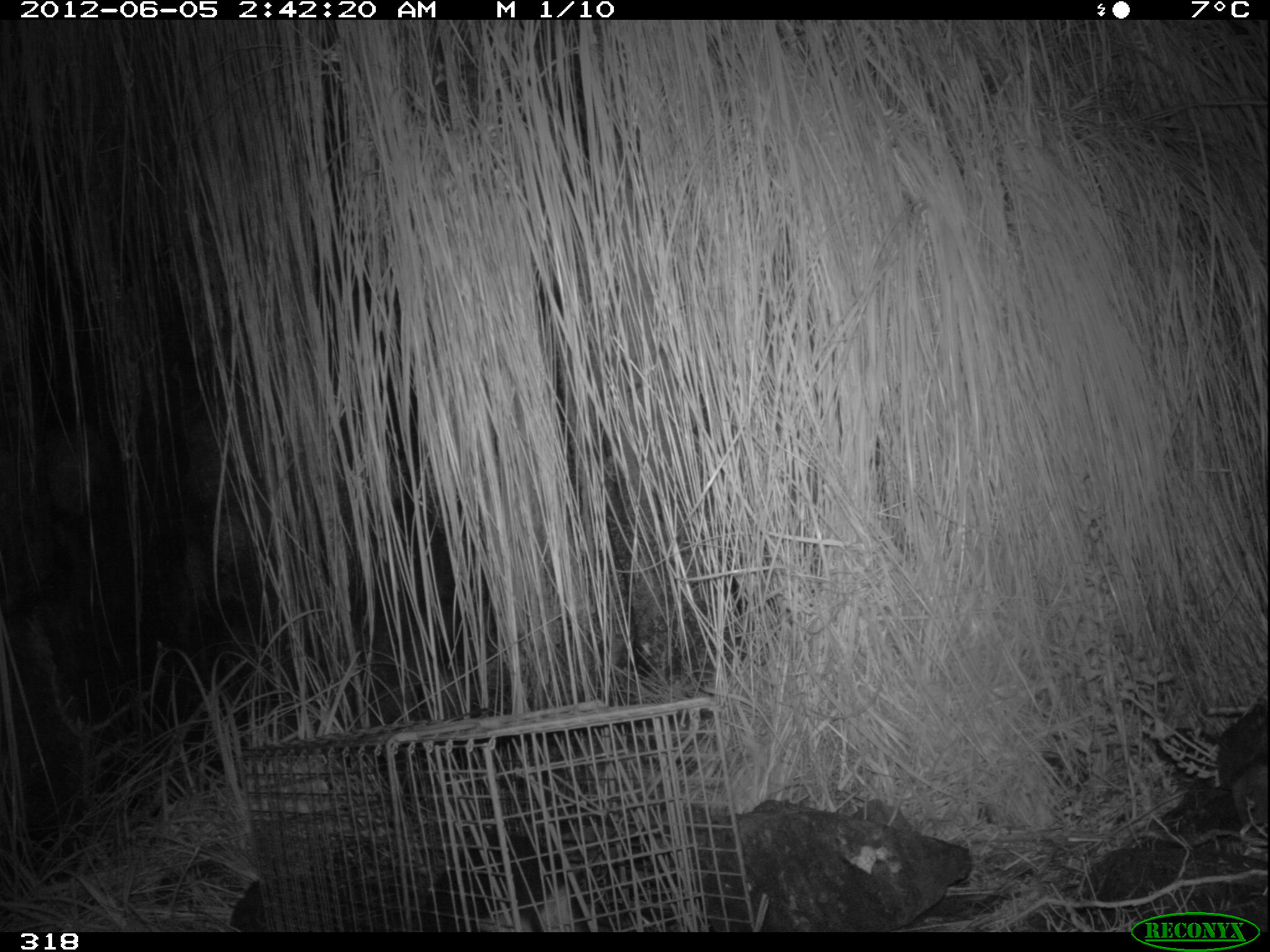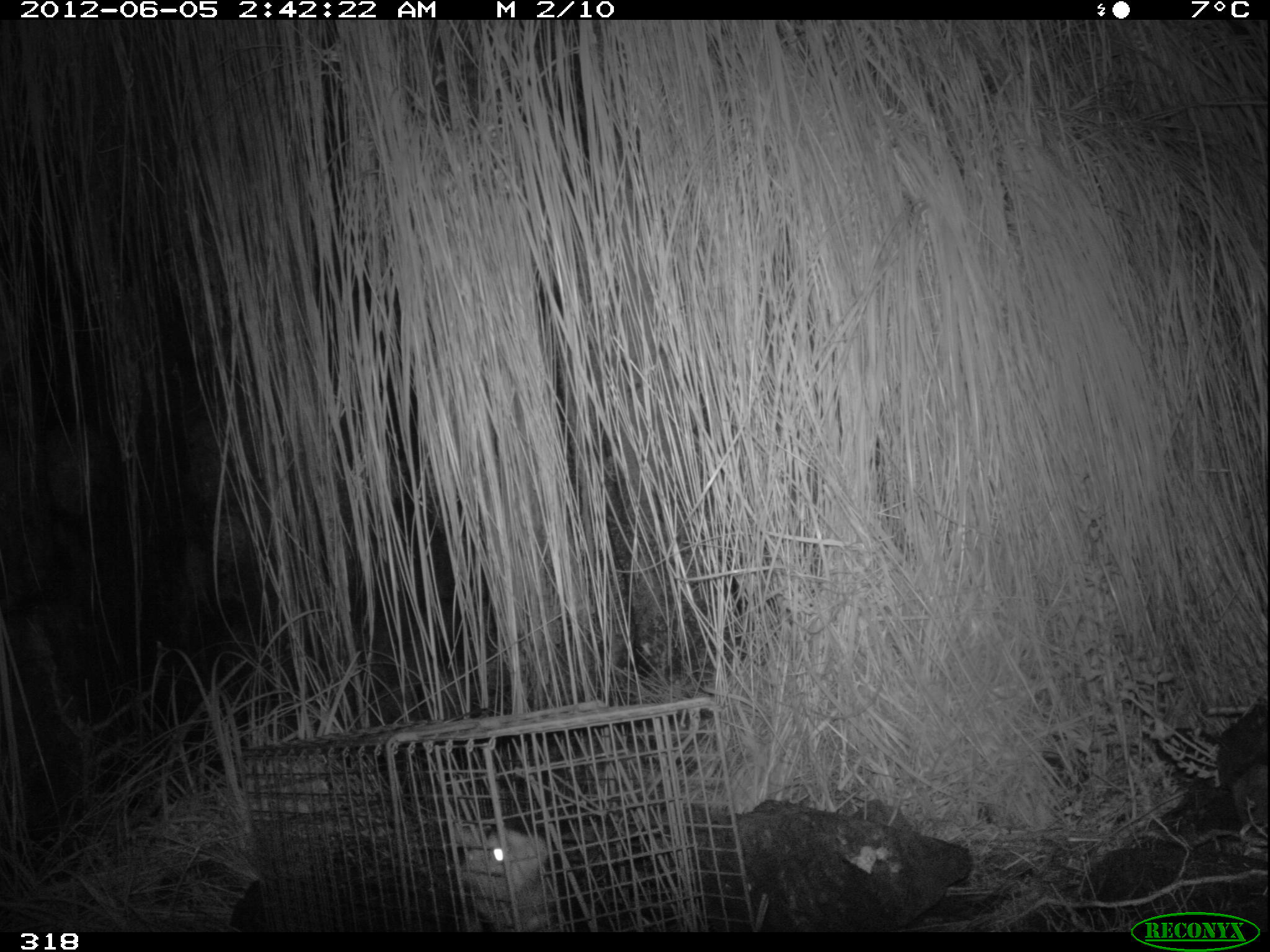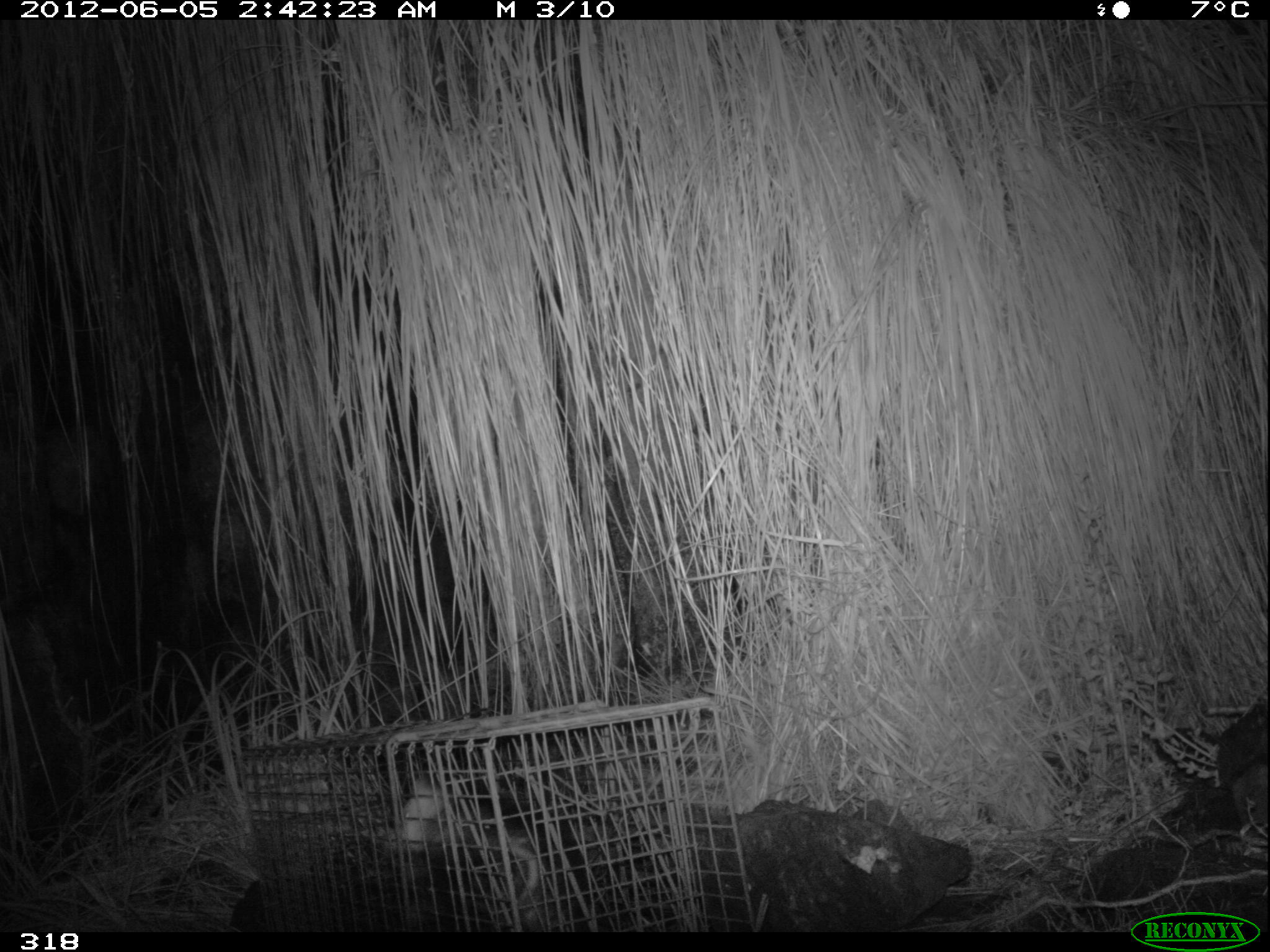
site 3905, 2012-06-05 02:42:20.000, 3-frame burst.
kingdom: Animalia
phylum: Chordata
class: Mammalia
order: Didelphimorphia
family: Didelphidae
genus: Didelphis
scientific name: Didelphis pernigra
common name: andean white-eared opossum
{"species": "Didelphis pernigra (andean white-eared opossum)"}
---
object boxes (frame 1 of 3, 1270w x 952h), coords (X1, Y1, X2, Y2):
didelphis pernigra: (419, 820, 576, 932)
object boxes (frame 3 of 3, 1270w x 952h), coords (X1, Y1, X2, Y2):
didelphis pernigra: (383, 778, 595, 932)